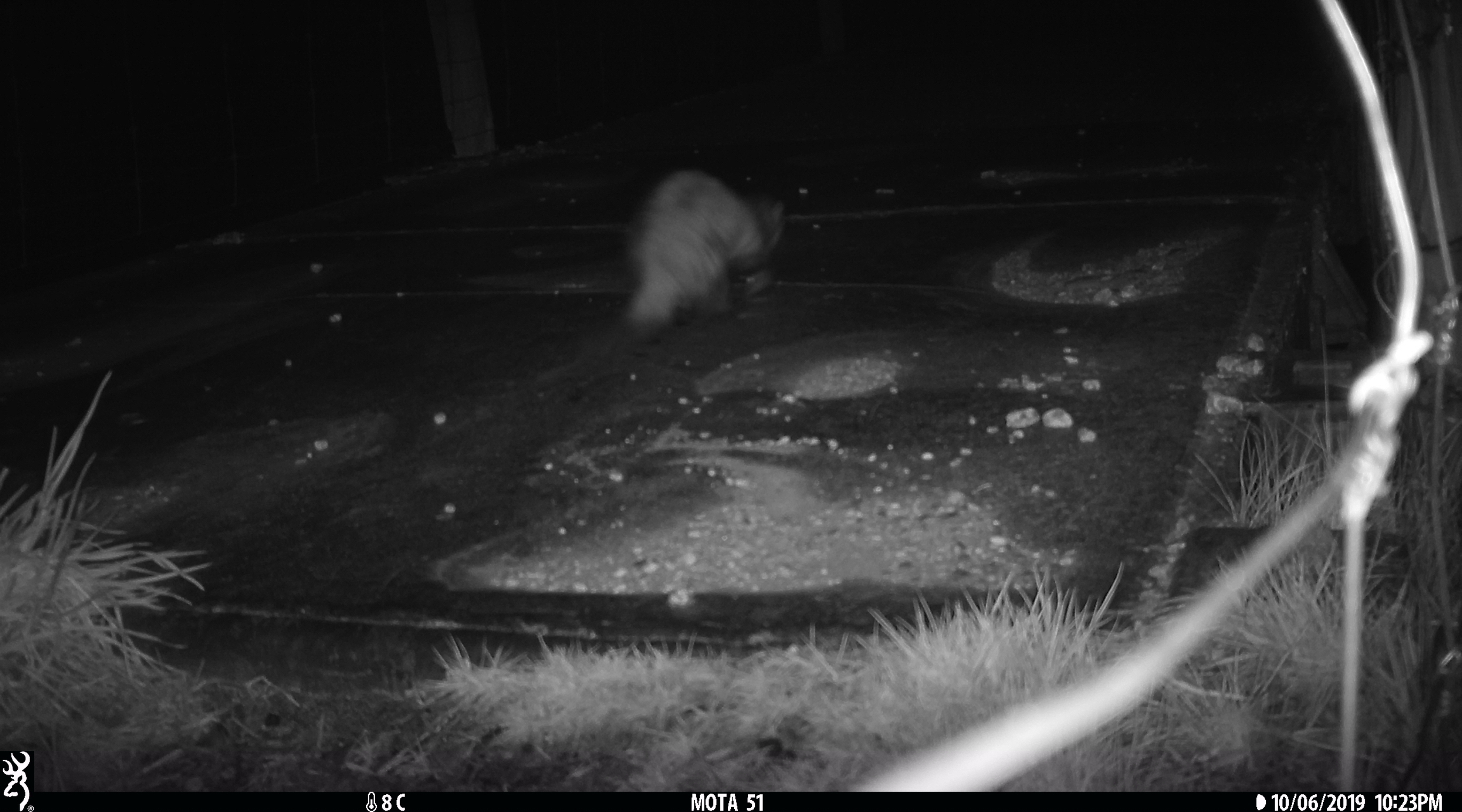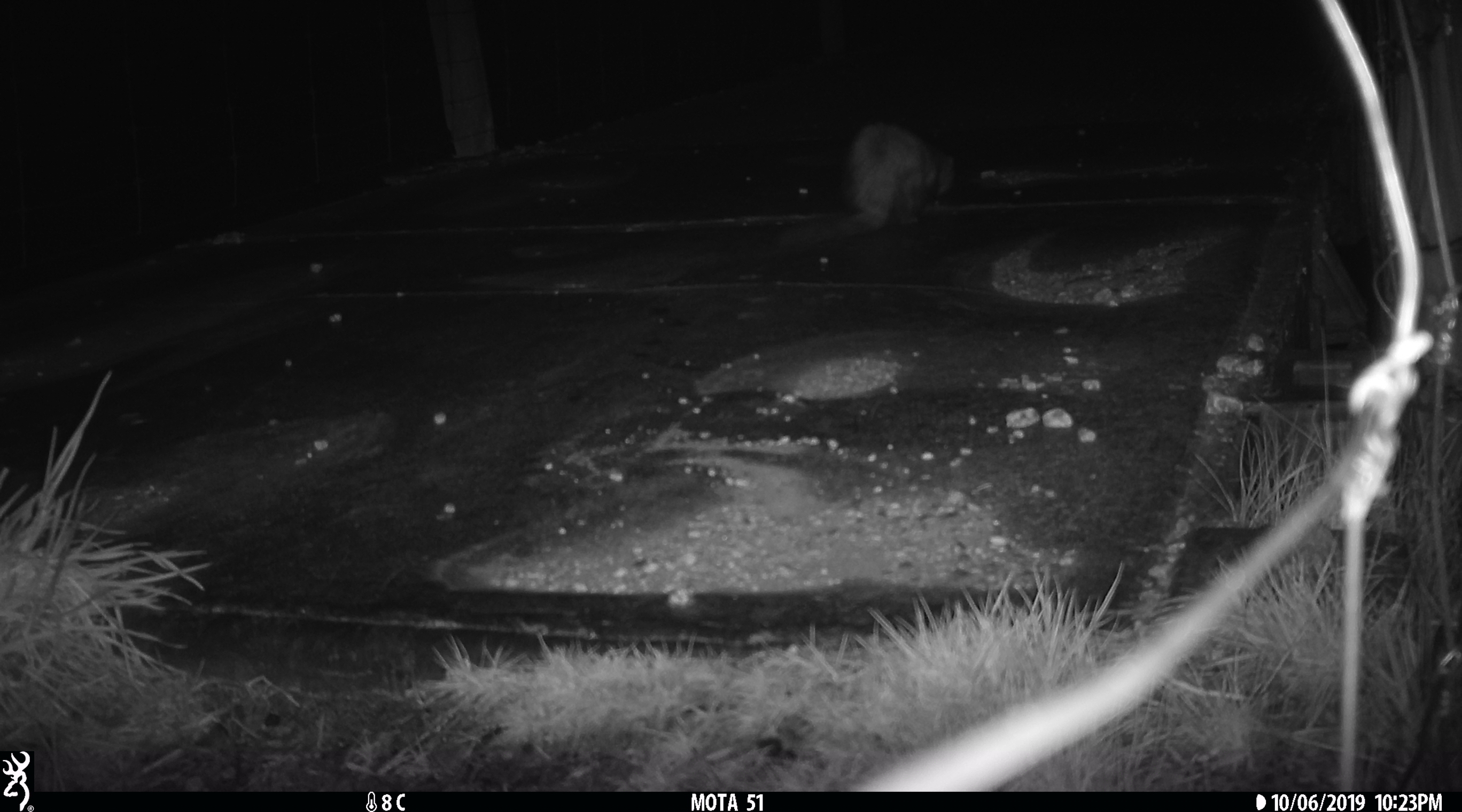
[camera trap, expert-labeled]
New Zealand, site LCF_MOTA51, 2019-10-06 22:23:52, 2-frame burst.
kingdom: Animalia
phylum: Chordata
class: Mammalia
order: Carnivora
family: Mustelidae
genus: Mustela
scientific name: Mustela furo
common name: ferret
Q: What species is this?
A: Ferret (Mustela furo).